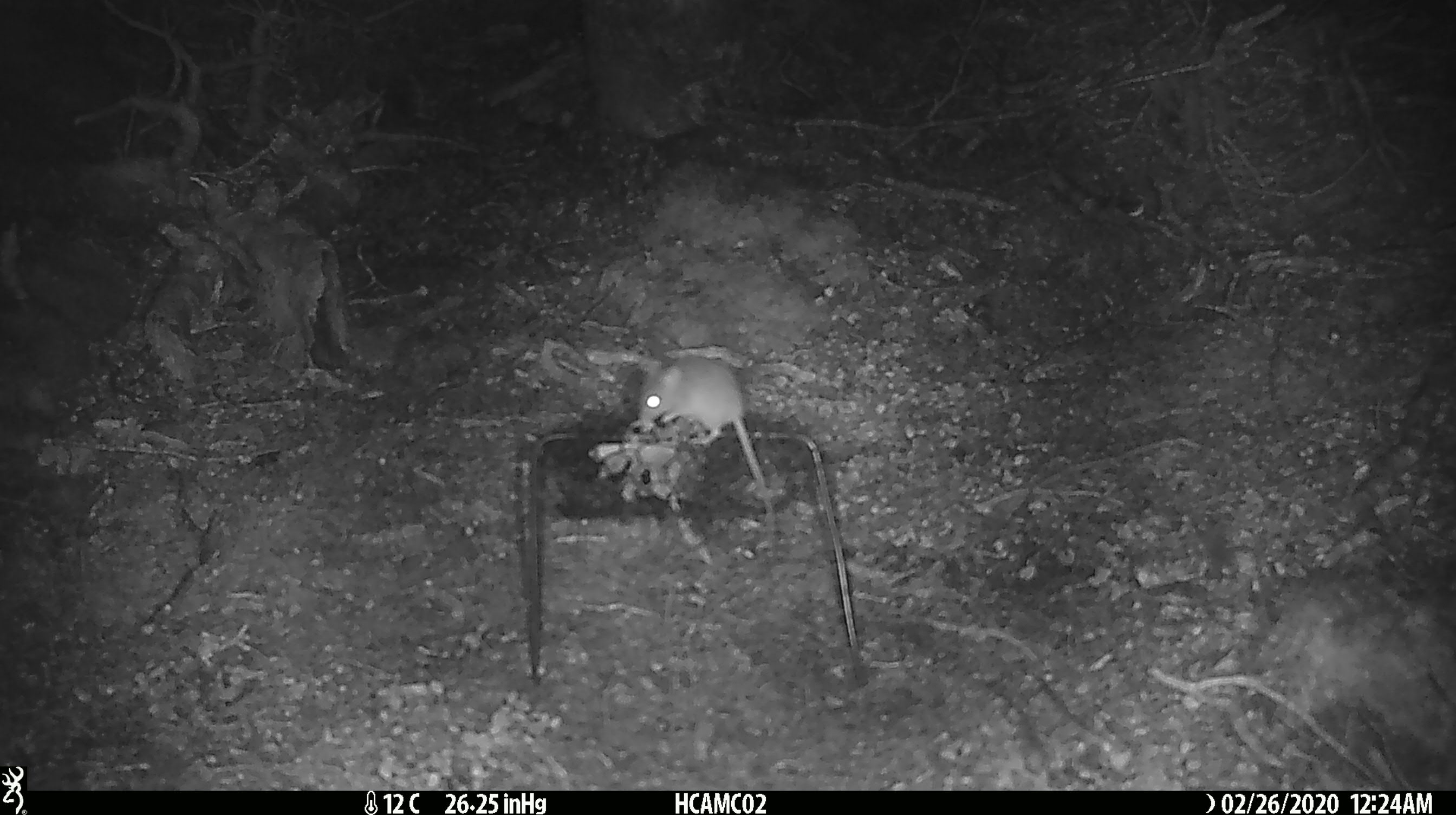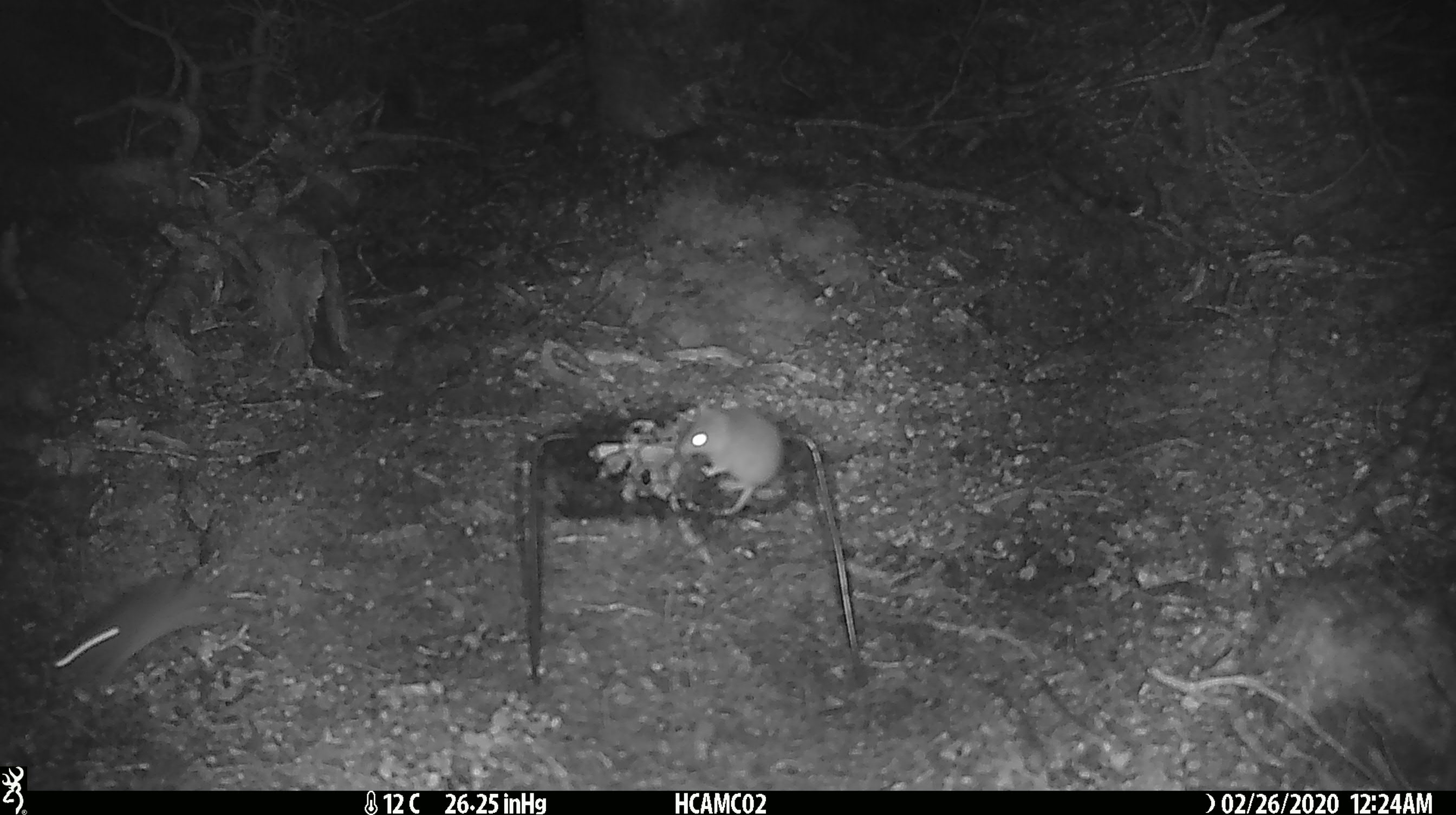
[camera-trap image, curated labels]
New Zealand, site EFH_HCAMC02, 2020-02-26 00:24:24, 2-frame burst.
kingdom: Animalia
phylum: Chordata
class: Mammalia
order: Rodentia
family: Muridae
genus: Mus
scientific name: Mus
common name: mouse